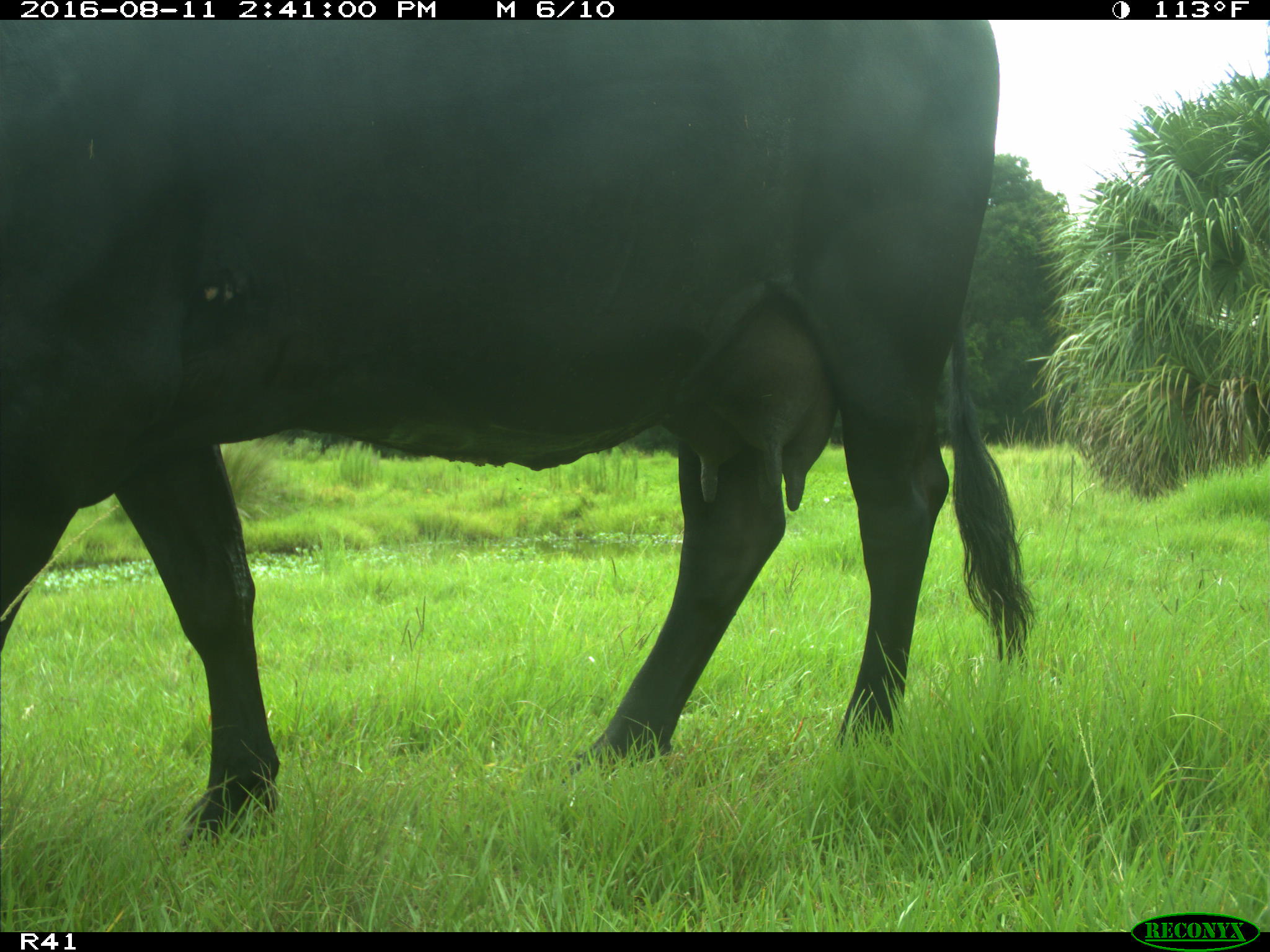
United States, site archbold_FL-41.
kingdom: Animalia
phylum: Chordata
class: Mammalia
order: Artiodactyla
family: Bovidae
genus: Bos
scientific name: Bos taurus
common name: domestic cow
Bos taurus (domestic cow).